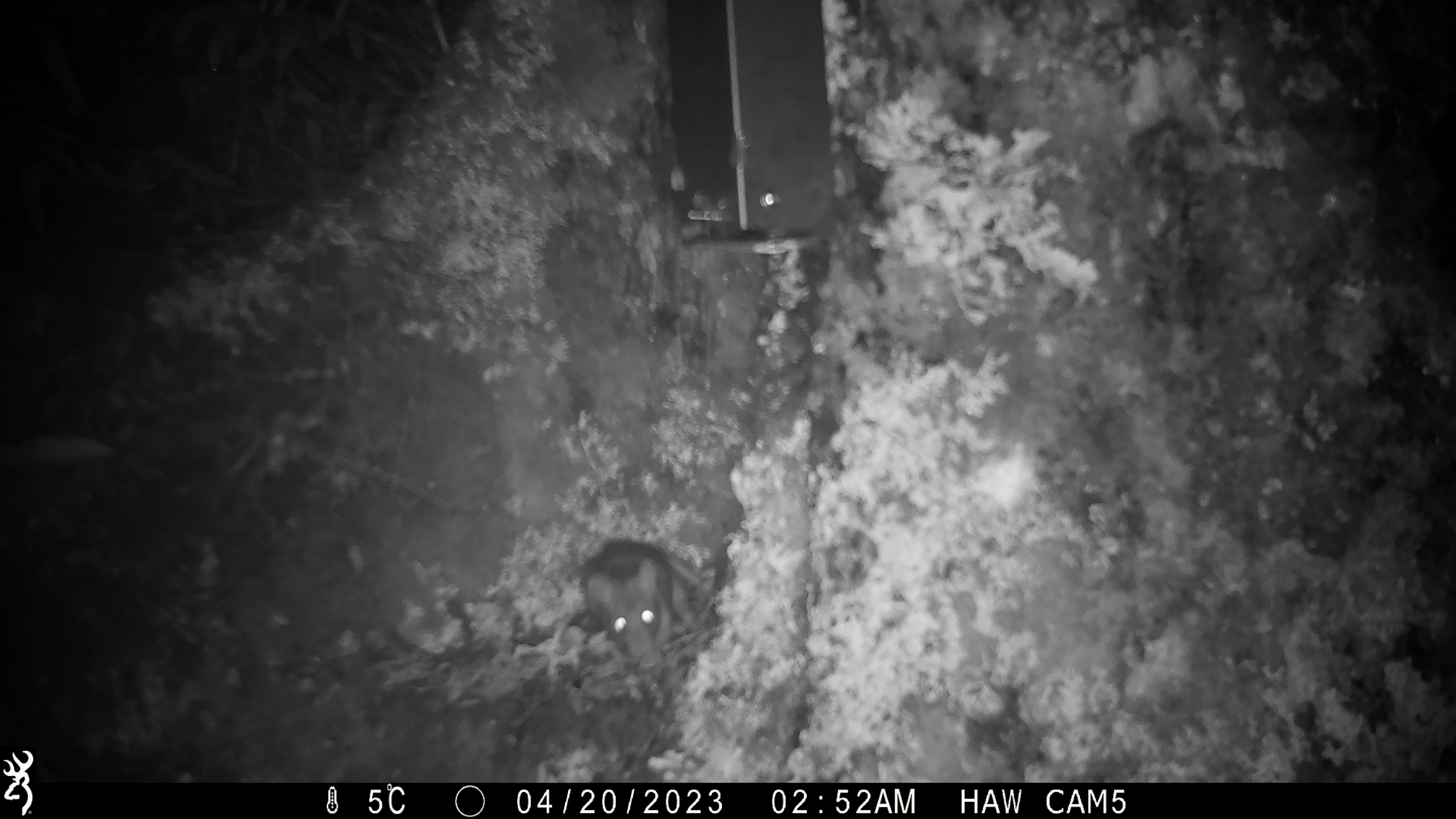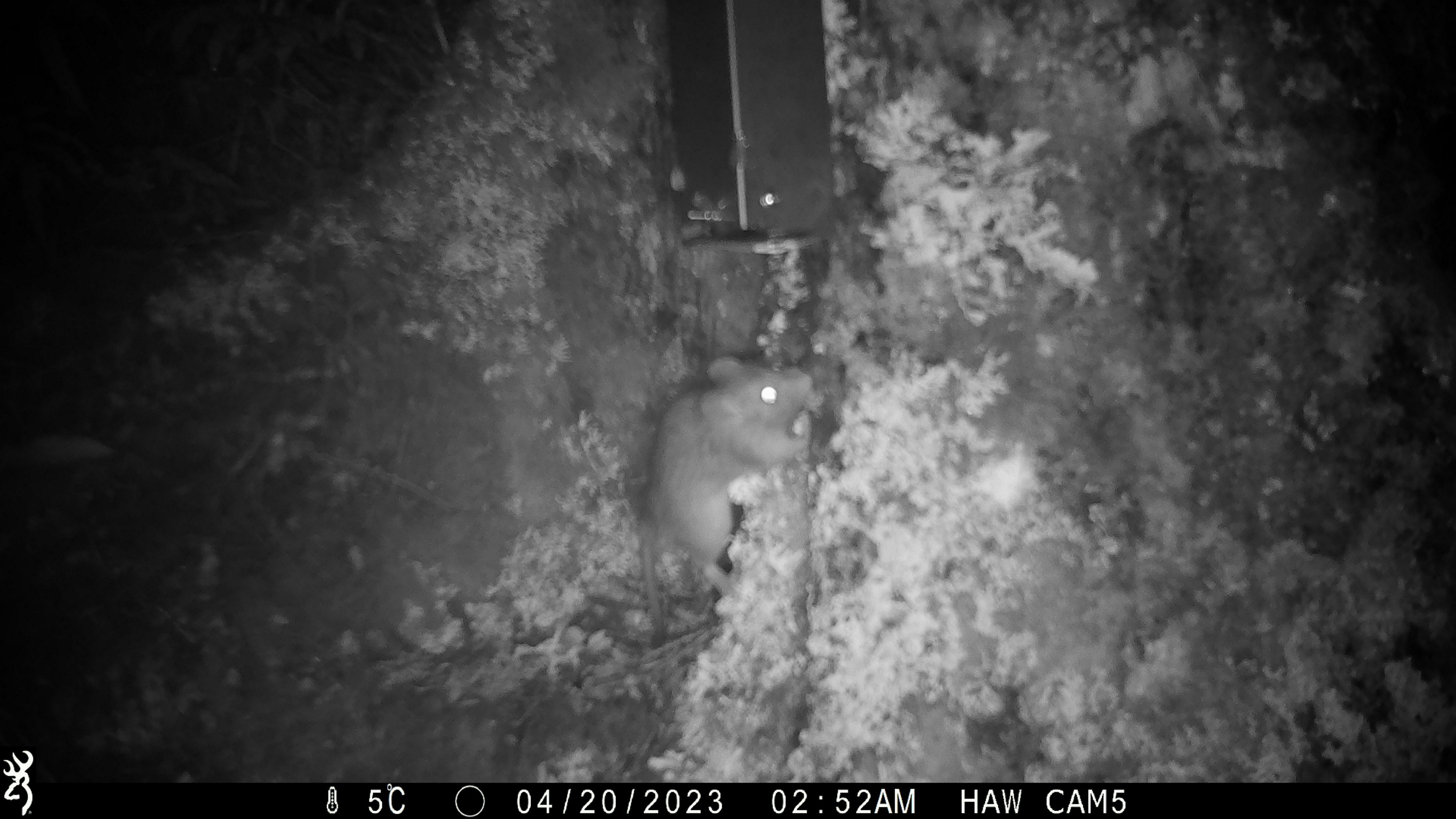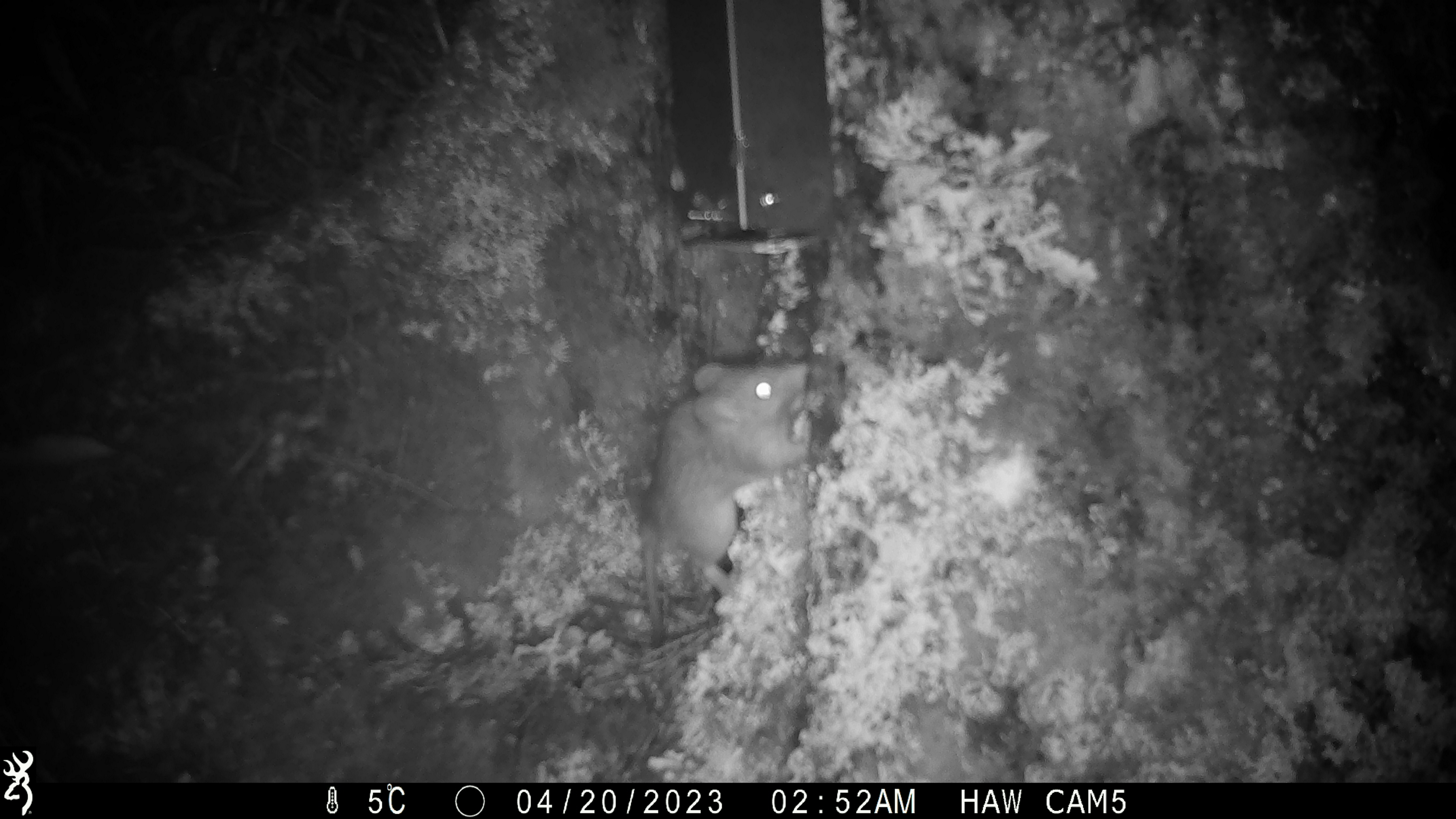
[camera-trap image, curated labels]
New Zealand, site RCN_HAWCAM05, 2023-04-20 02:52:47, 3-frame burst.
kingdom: Animalia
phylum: Chordata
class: Mammalia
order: Rodentia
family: Muridae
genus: Rattus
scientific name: Rattus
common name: rat